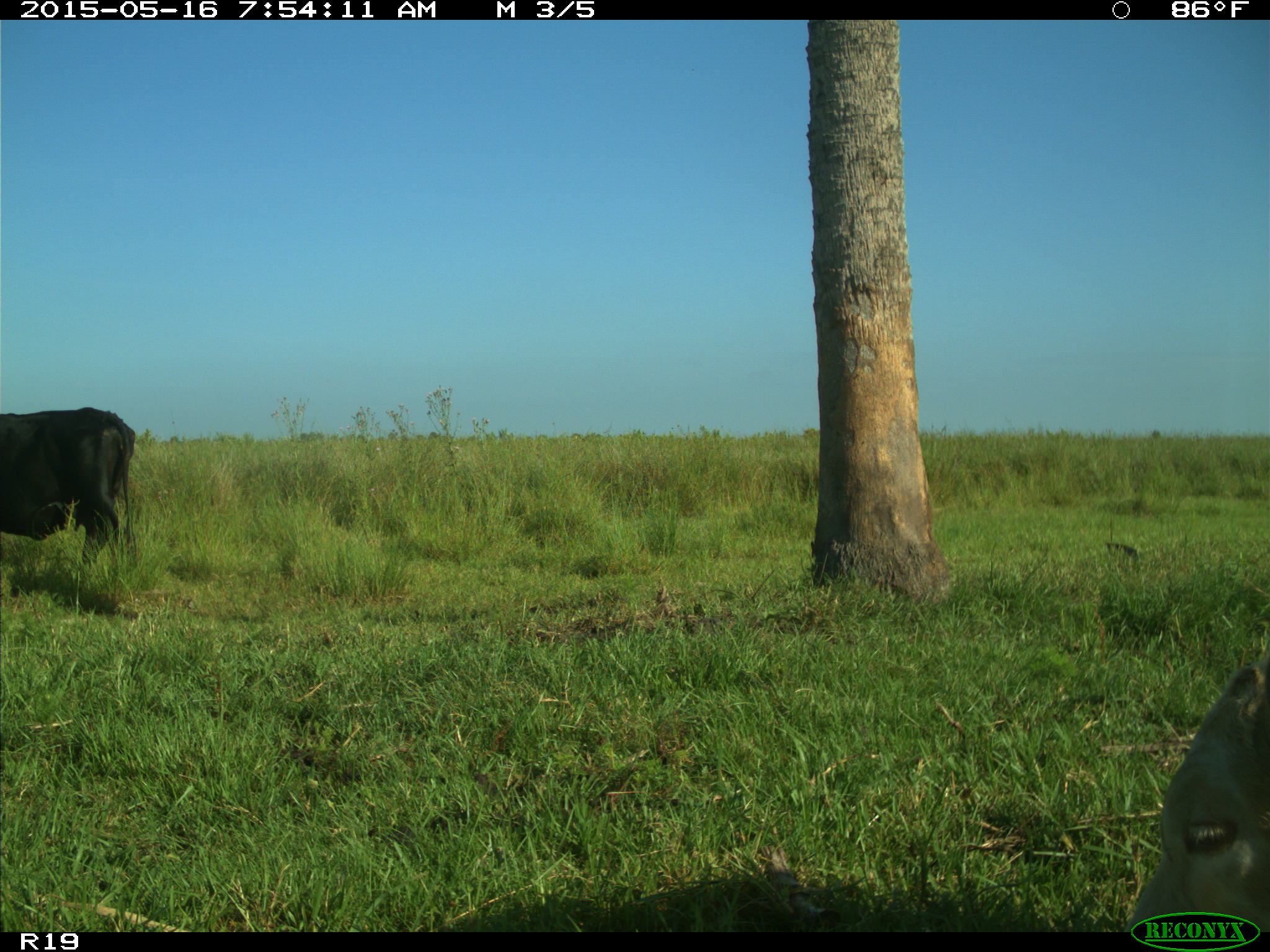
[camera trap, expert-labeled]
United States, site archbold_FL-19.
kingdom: Animalia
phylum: Chordata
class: Mammalia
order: Artiodactyla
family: Bovidae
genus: Bos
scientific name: Bos taurus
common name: domestic cow